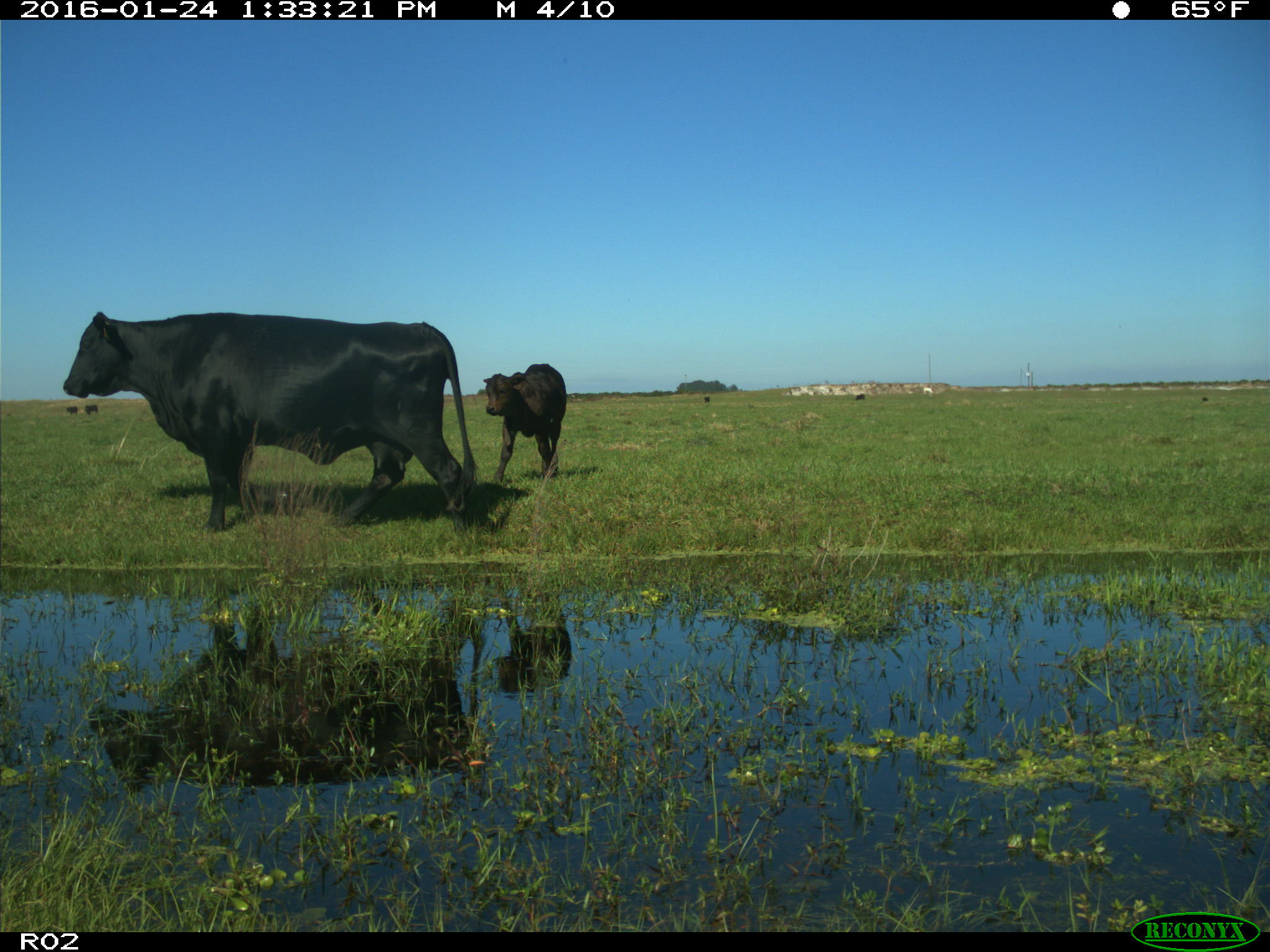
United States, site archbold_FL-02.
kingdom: Animalia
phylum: Chordata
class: Mammalia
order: Artiodactyla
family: Bovidae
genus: Bos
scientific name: Bos taurus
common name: domestic cow